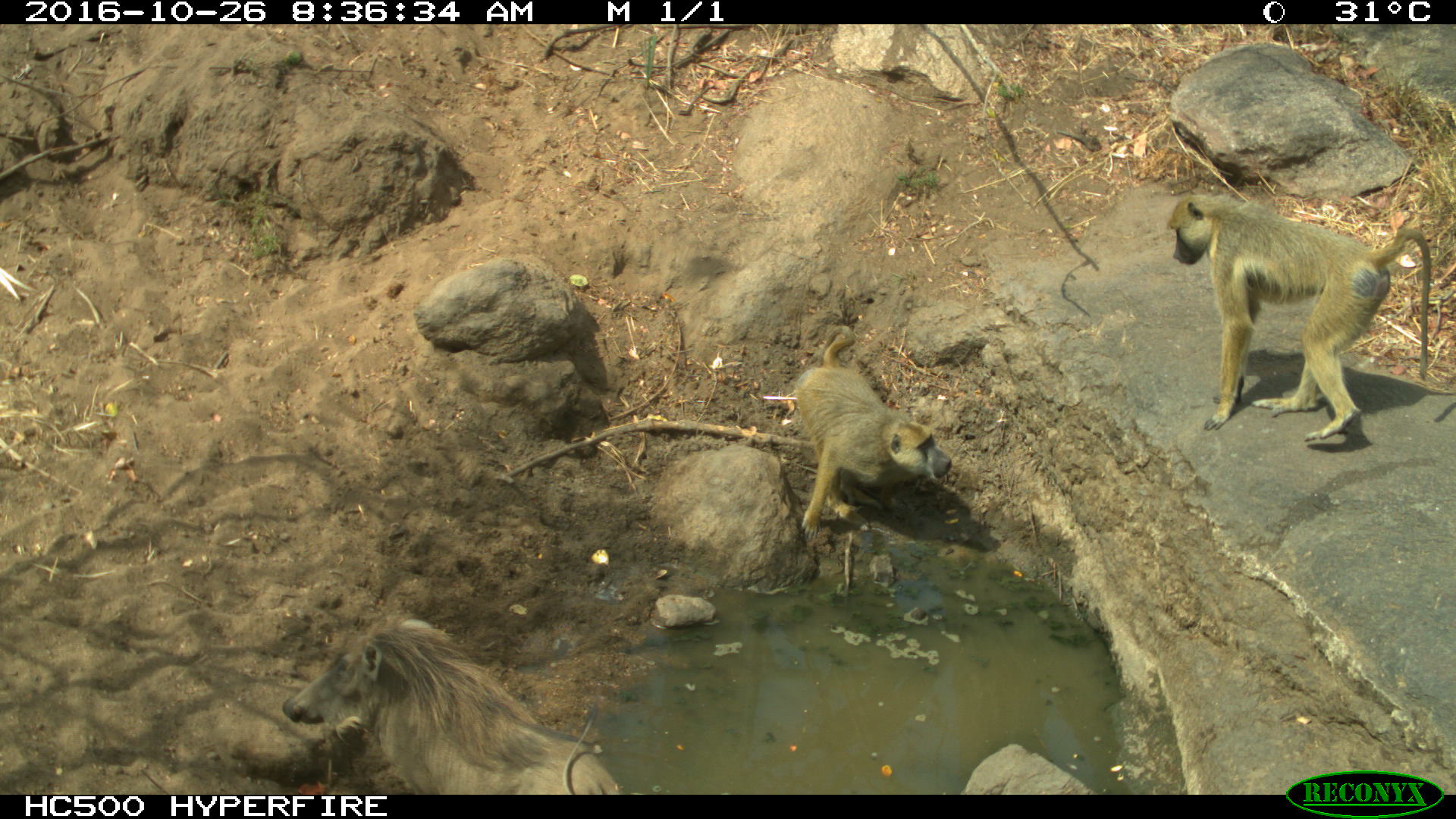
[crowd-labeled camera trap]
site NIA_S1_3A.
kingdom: Animalia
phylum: Chordata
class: Mammalia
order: Primates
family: Cercopithecidae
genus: Papio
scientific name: Papio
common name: baboon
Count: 2.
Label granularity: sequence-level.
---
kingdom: Animalia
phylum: Chordata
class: Mammalia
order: Artiodactyla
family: Suidae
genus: Phacochoerus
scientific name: Phacochoerus africanus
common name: warthog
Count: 1.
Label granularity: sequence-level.